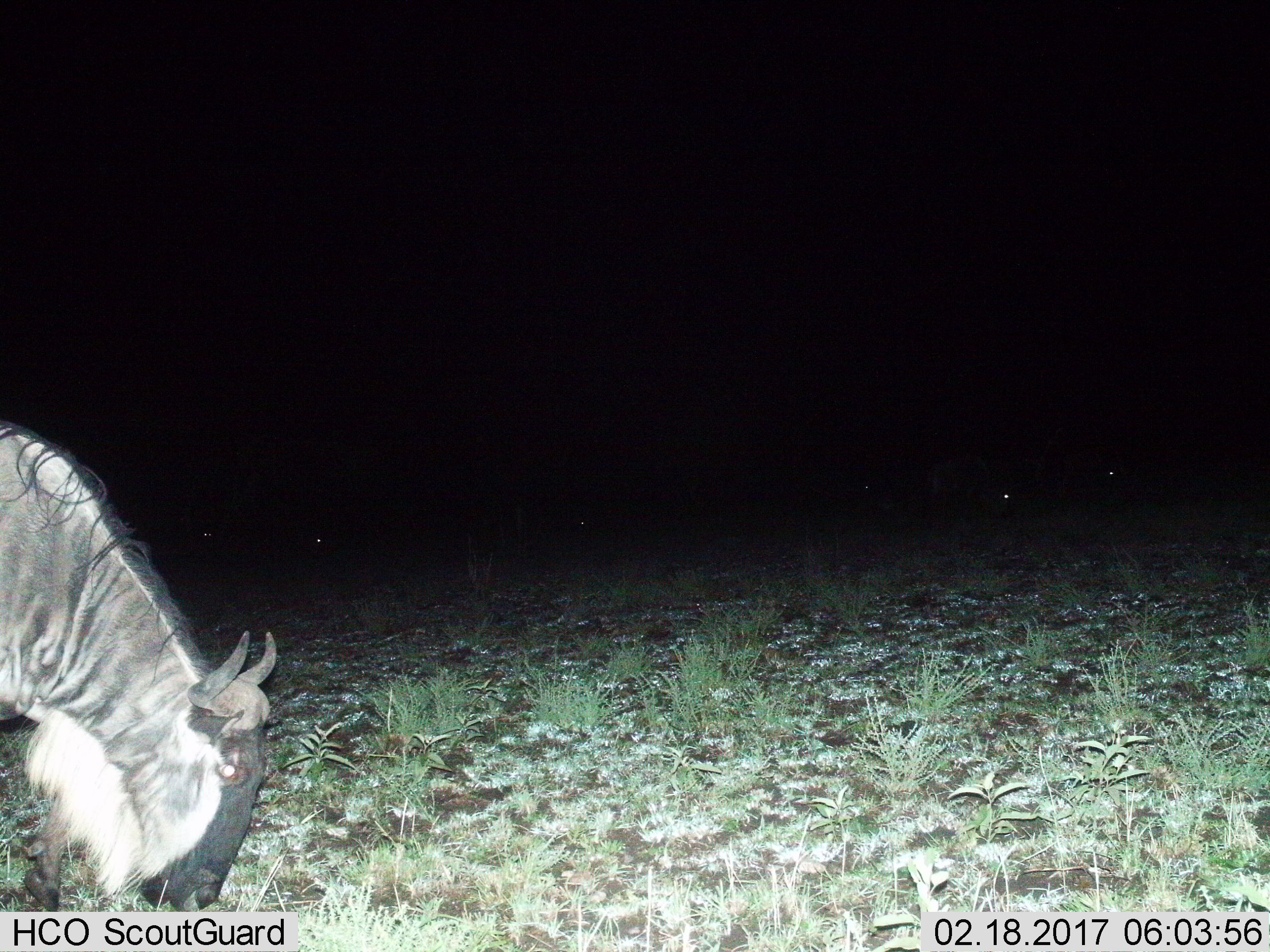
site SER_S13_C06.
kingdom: Animalia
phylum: Chordata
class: Mammalia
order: Artiodactyla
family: Bovidae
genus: Connochaetes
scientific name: Connochaetes taurinus taurinus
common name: blue wildebeest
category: wildebeestblue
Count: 5.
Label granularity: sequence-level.